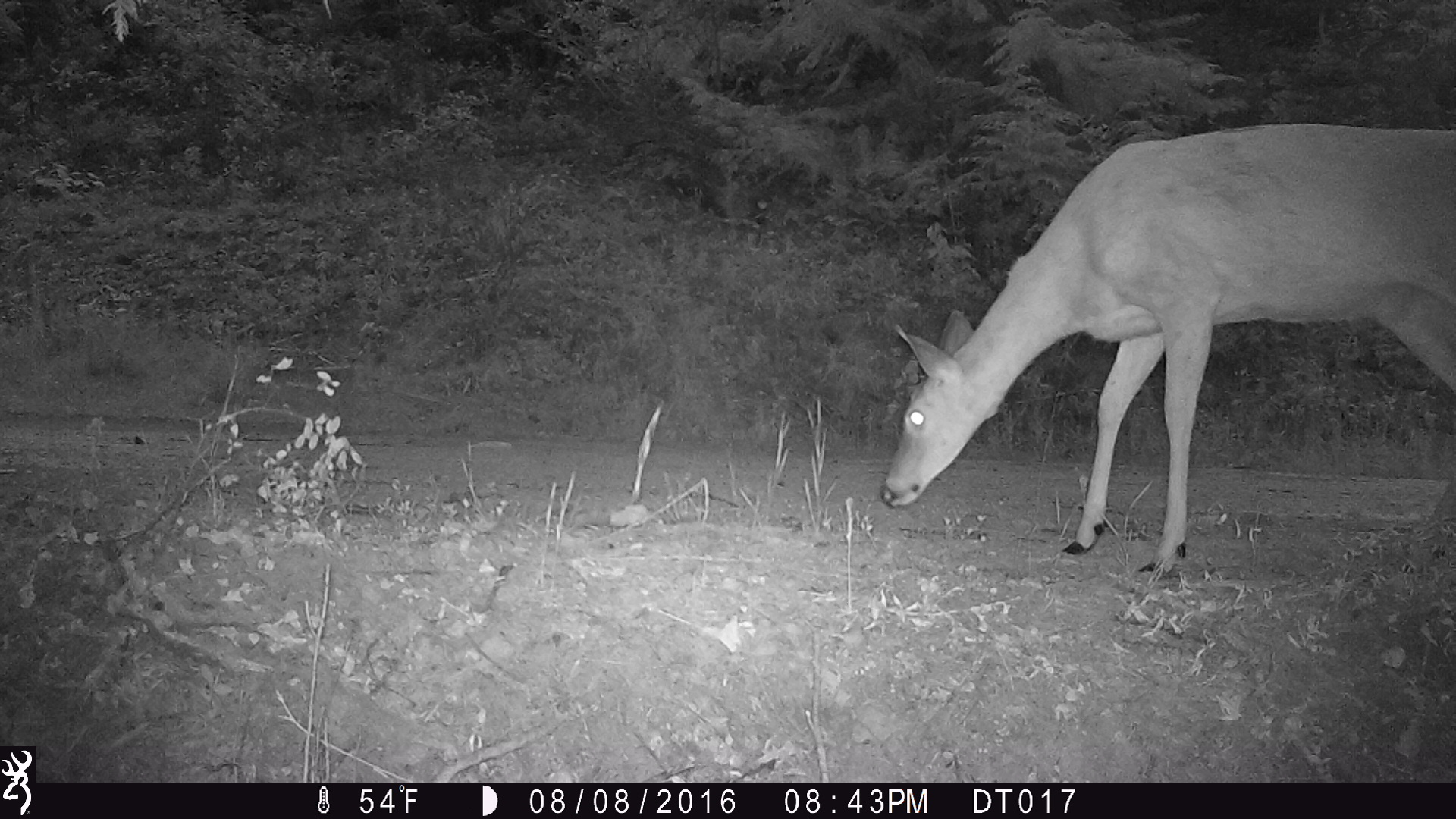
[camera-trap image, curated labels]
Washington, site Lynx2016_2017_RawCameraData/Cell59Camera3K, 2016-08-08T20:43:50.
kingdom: Animalia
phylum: Chordata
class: Mammalia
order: Artiodactyla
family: Cervidae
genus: Odocoileus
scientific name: Odocoileus virginianus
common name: white-tailed deer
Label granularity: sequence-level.